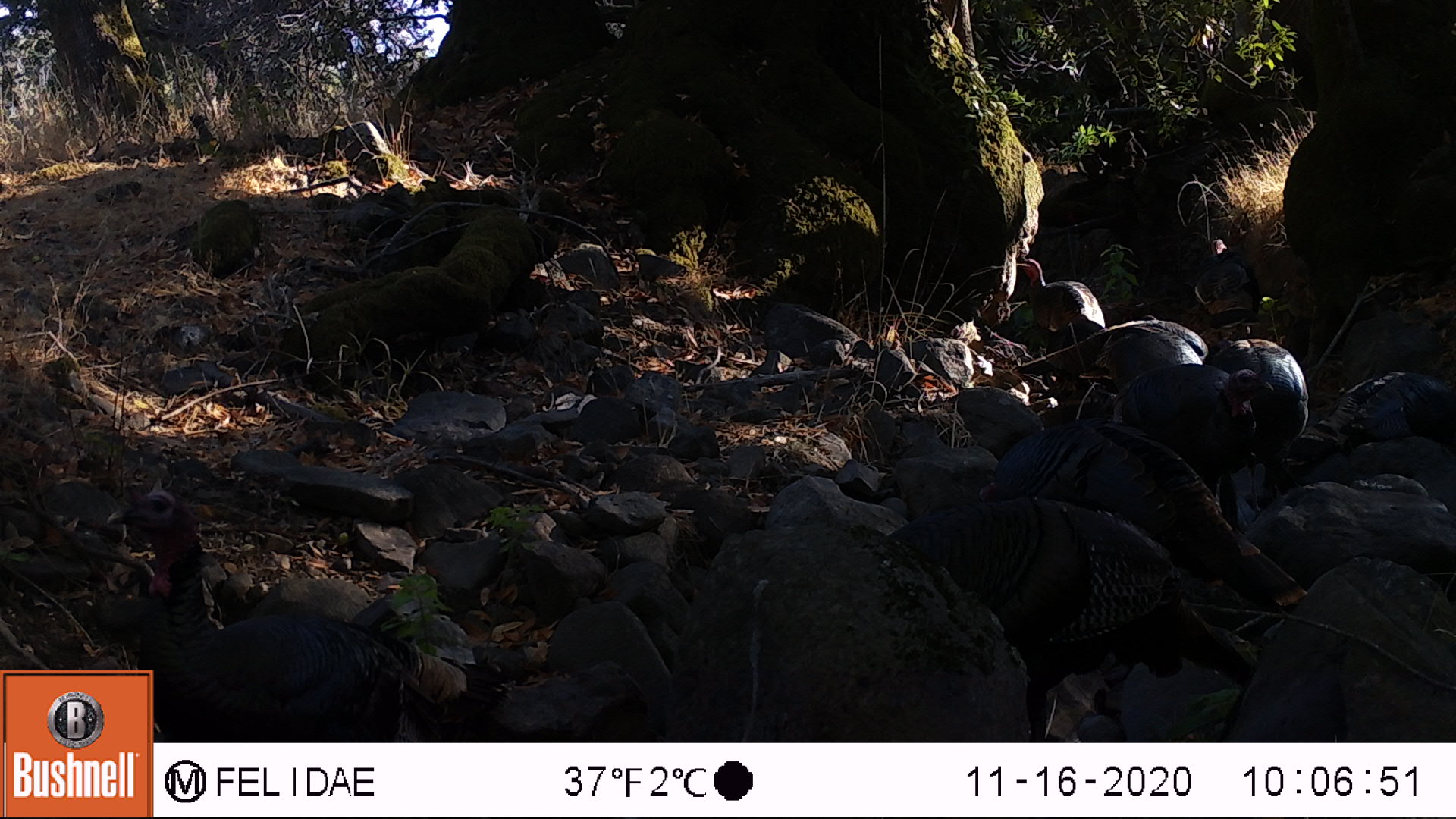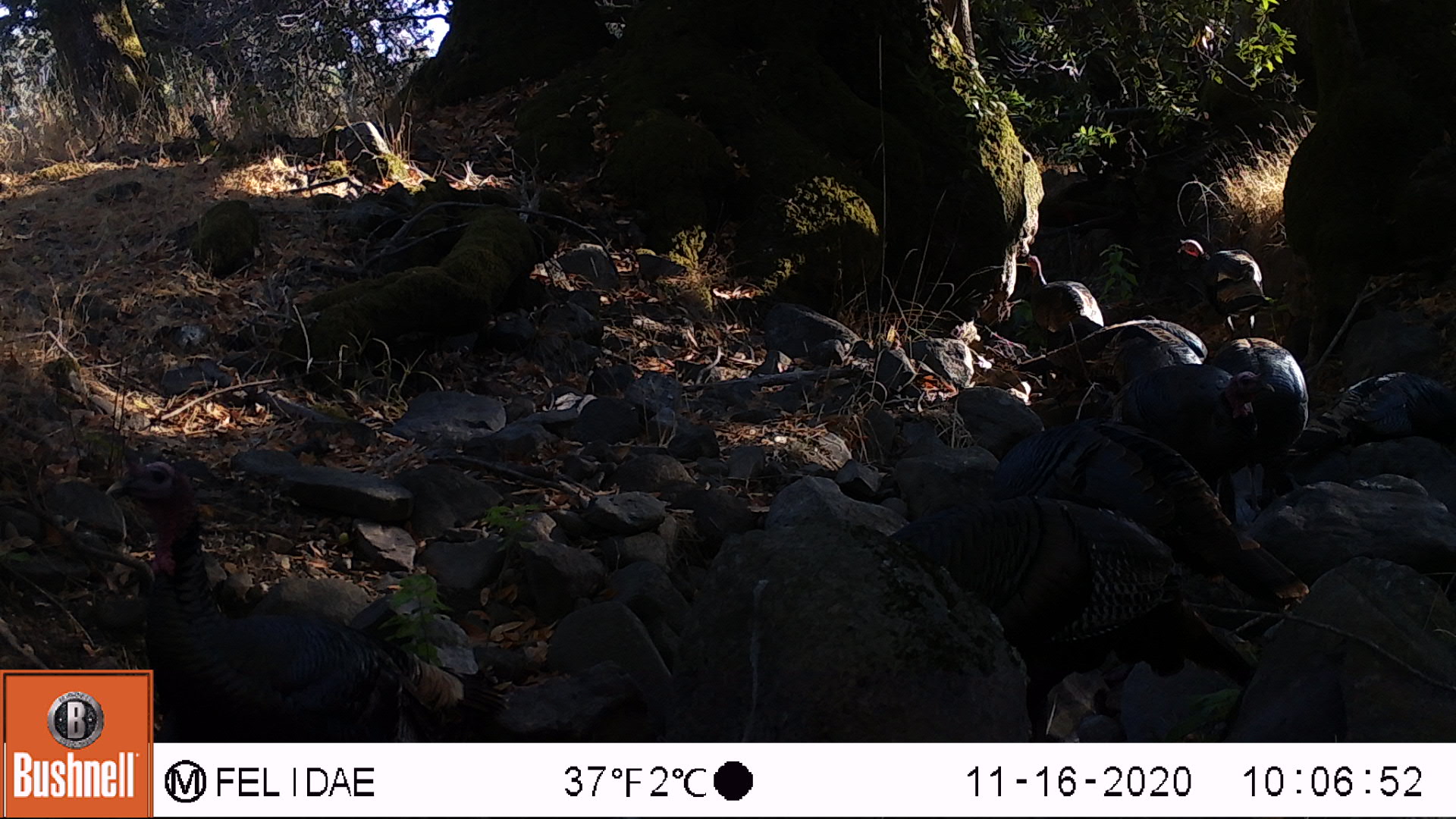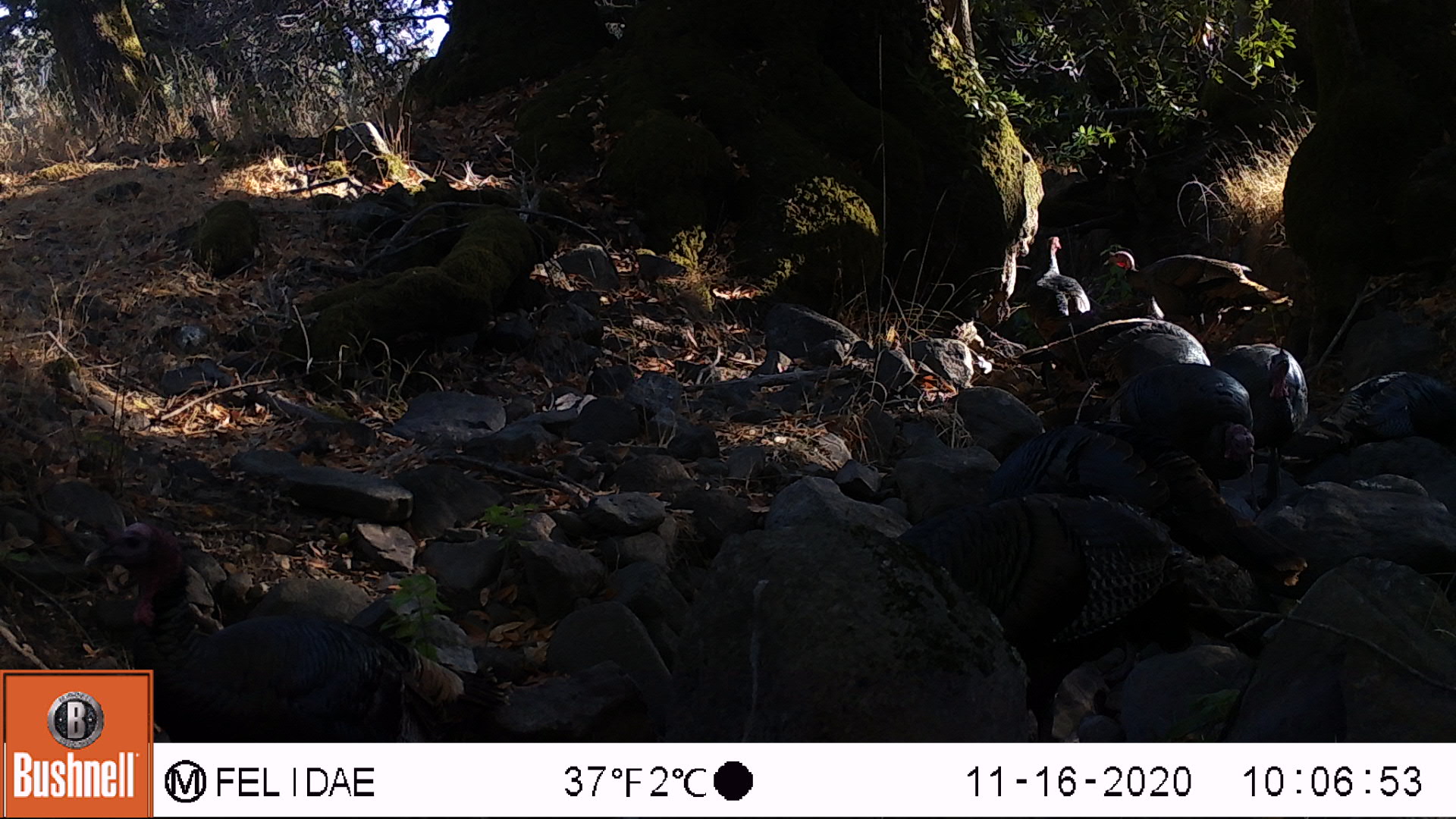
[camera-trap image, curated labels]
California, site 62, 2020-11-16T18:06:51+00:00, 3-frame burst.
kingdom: Animalia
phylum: Chordata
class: Aves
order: Galliformes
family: Phasianidae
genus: Meleagris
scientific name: Meleagris gallopavo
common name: turkey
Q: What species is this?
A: Turkey (Meleagris gallopavo).